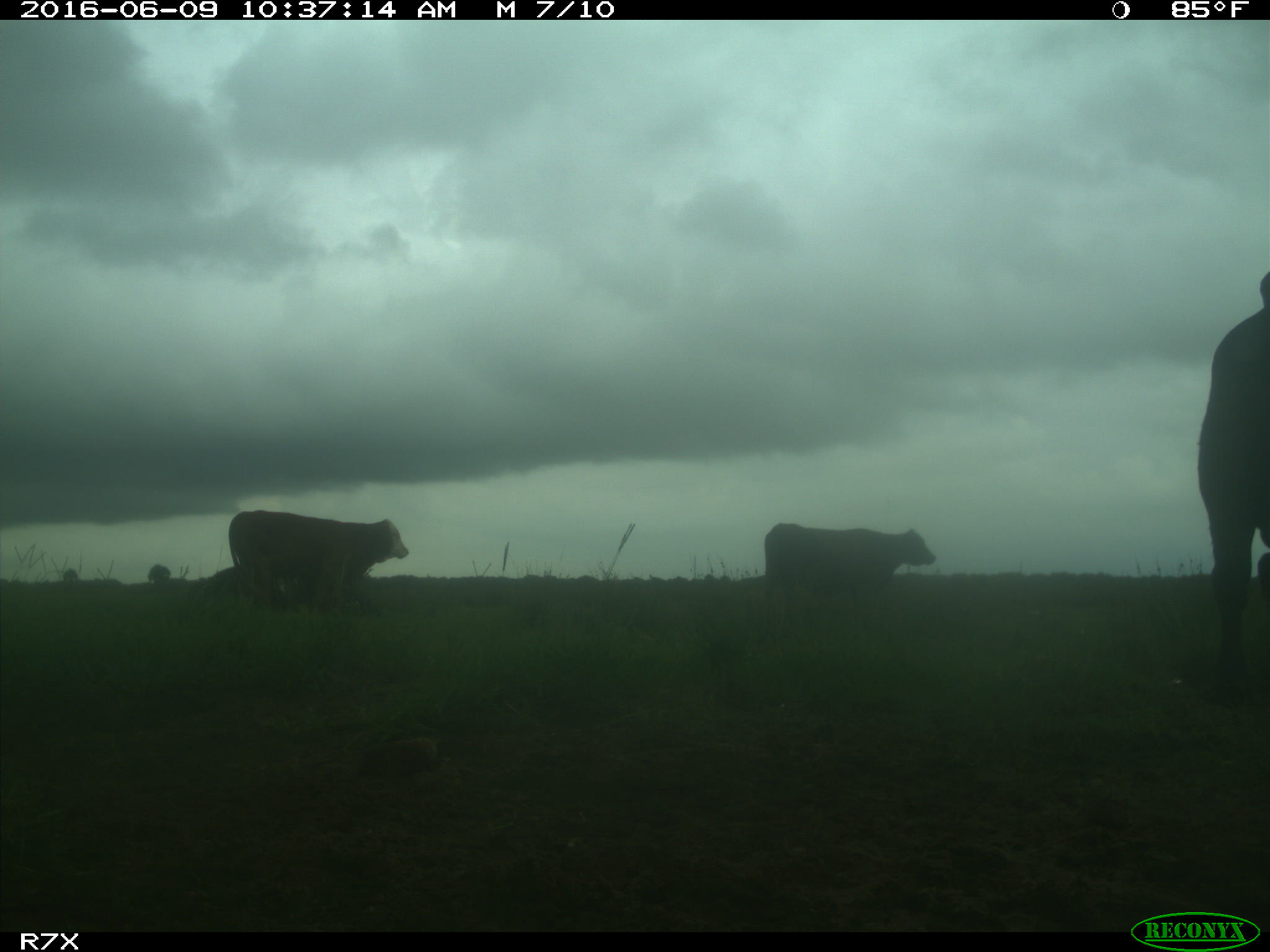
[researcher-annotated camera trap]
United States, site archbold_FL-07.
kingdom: Animalia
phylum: Chordata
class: Mammalia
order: Artiodactyla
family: Bovidae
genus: Bos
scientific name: Bos taurus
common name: domestic cow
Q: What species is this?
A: Bos taurus (domestic cow).